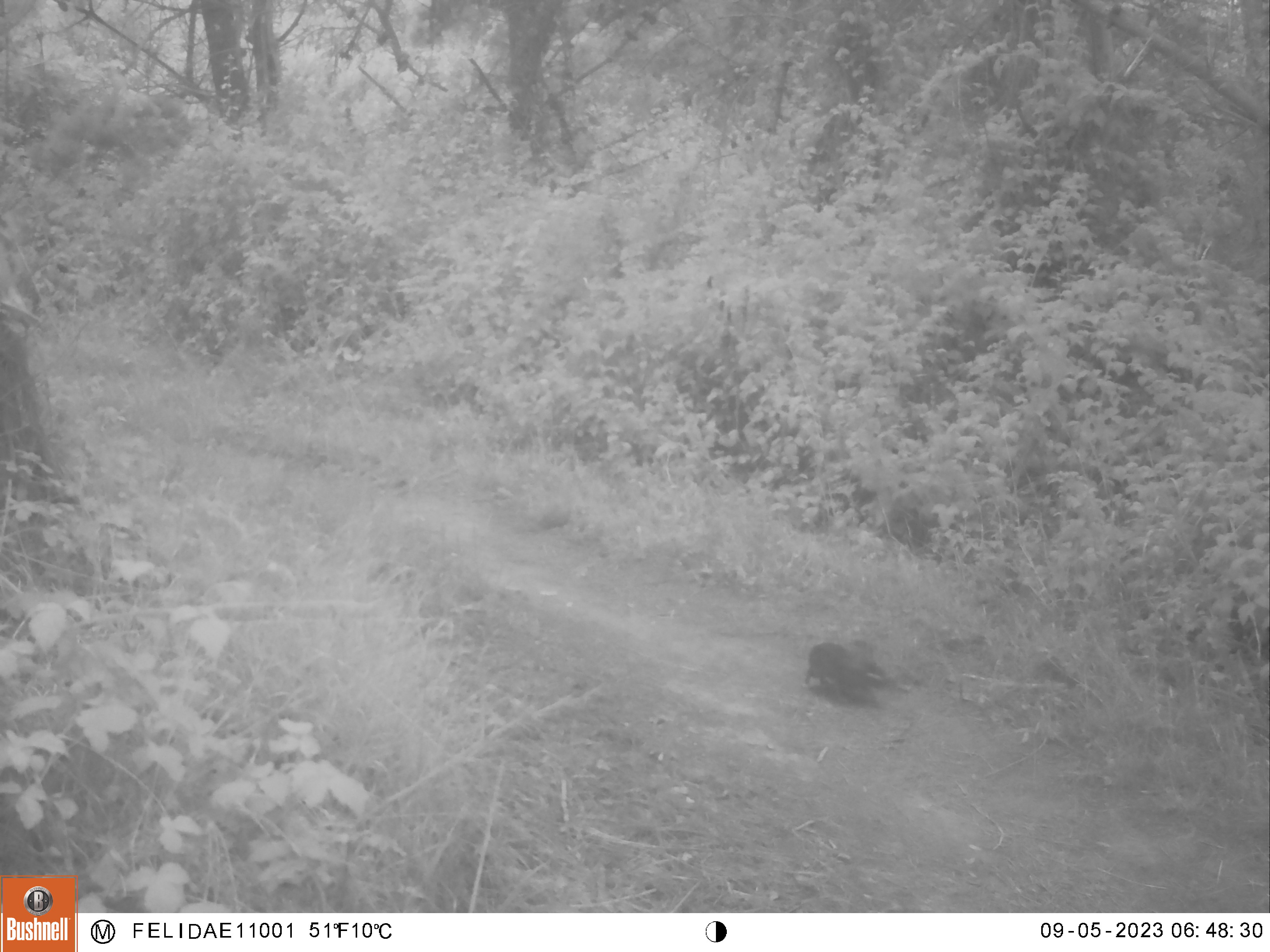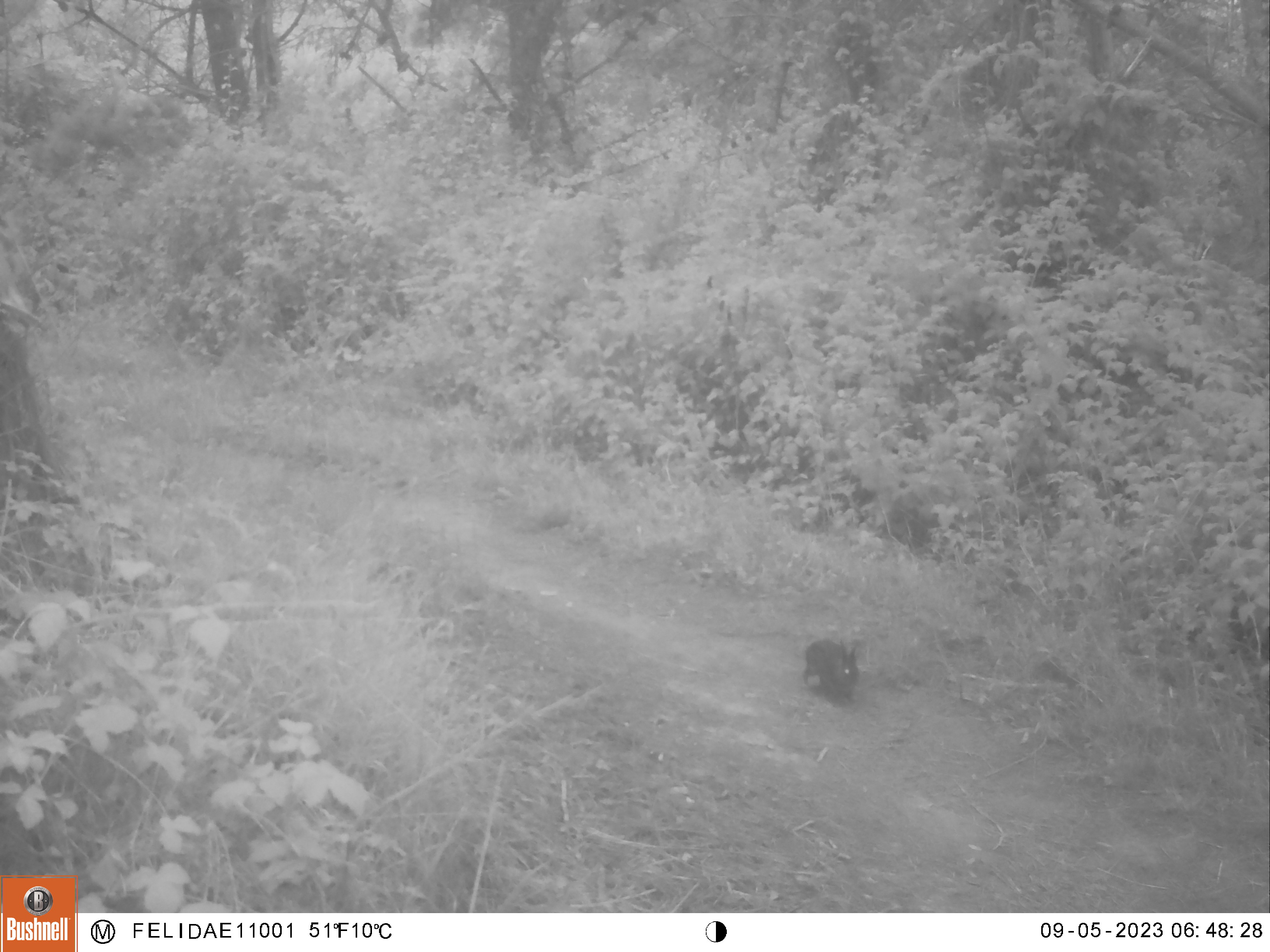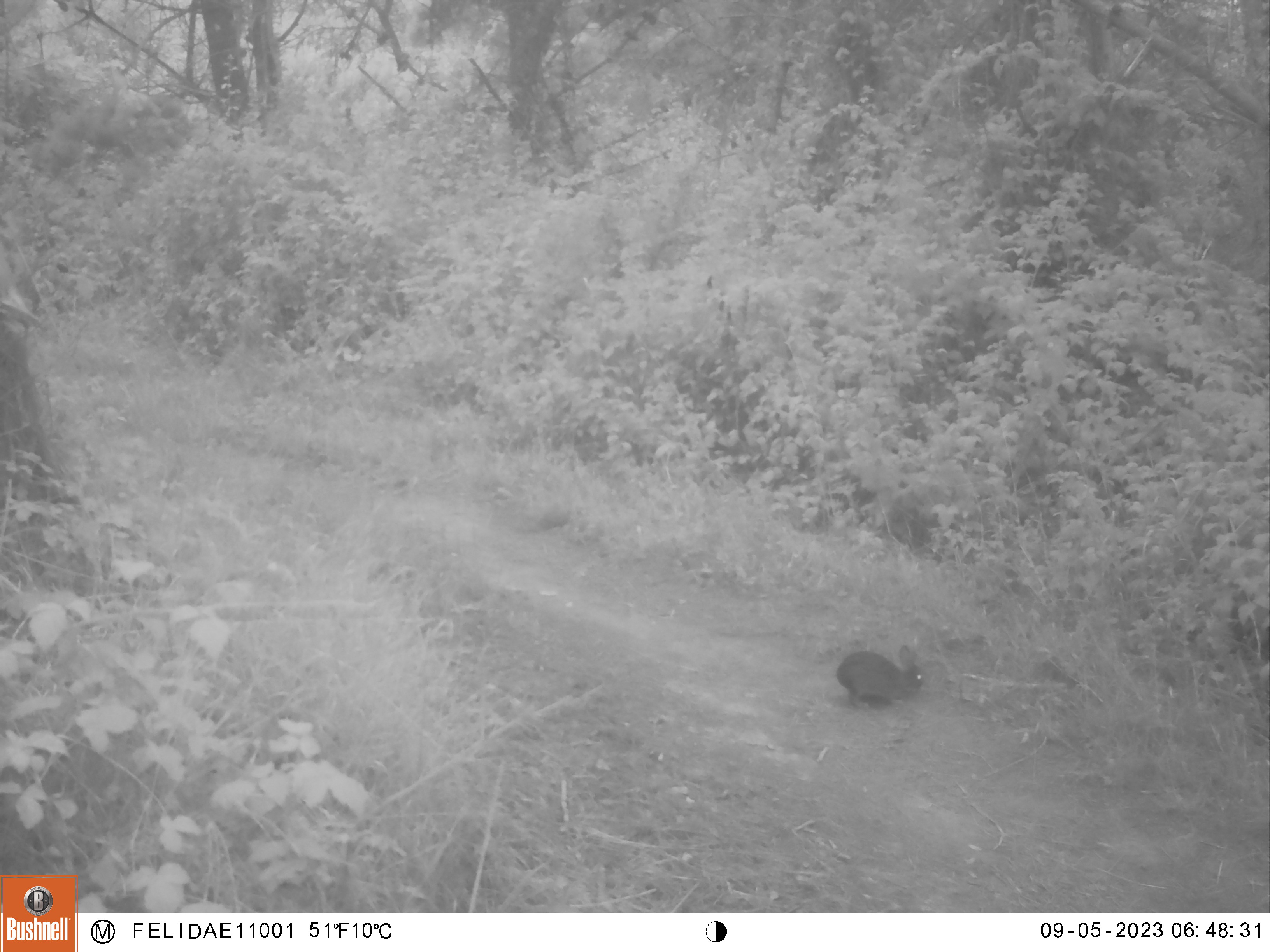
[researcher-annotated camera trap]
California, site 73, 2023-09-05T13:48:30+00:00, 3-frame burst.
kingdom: Animalia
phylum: Chordata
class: Mammalia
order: Lagomorpha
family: Leporidae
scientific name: Leporidae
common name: rabbit